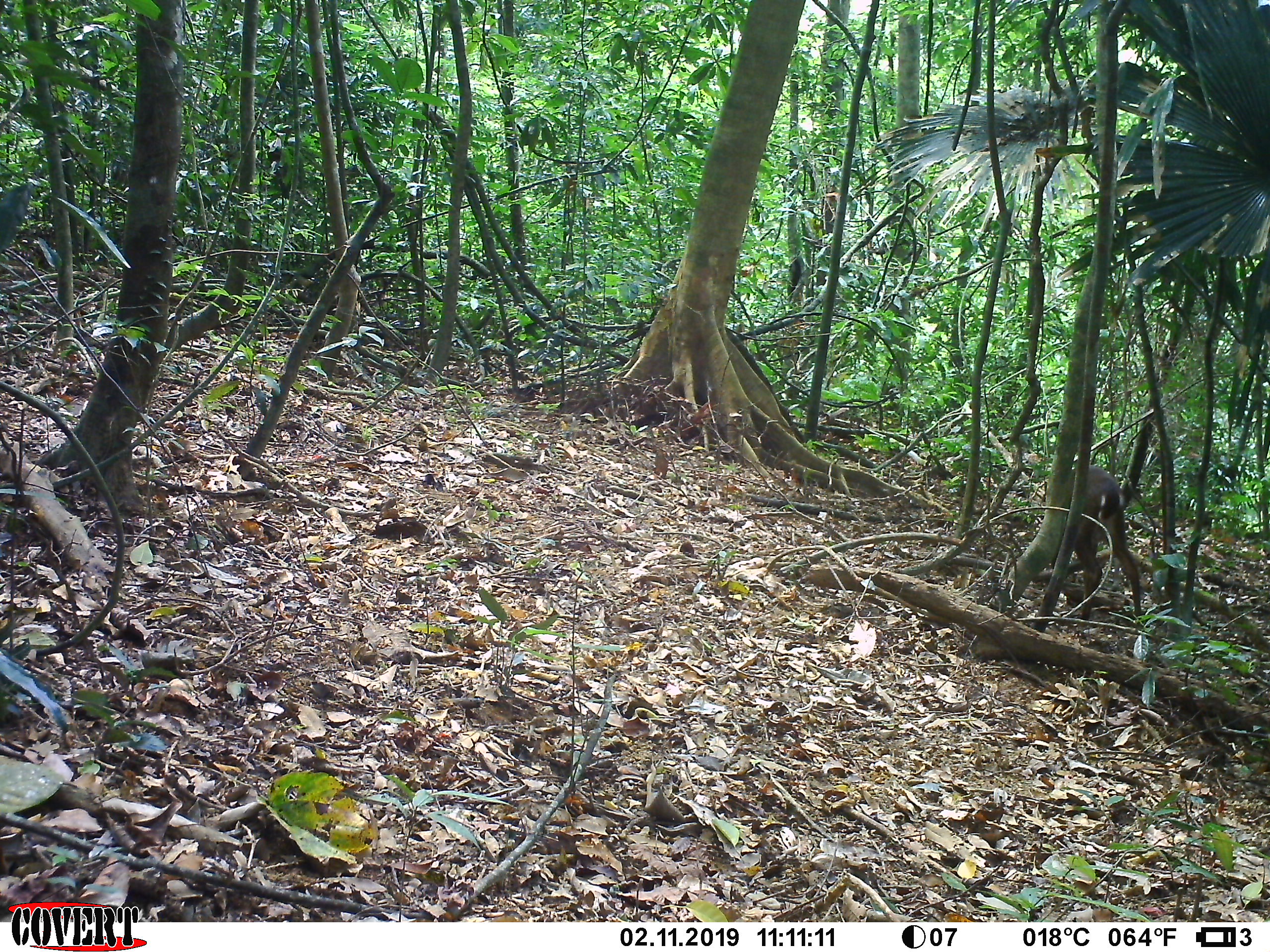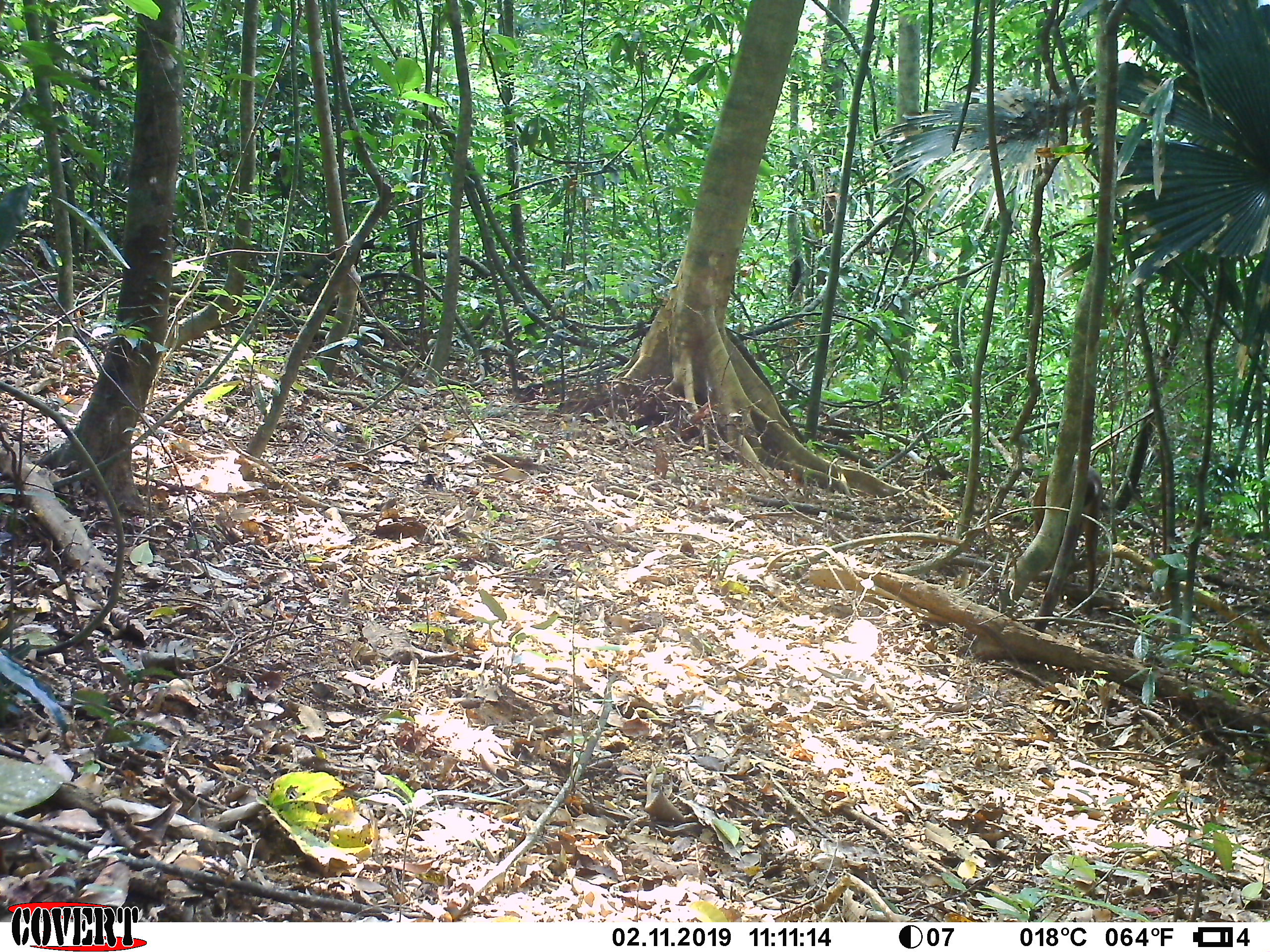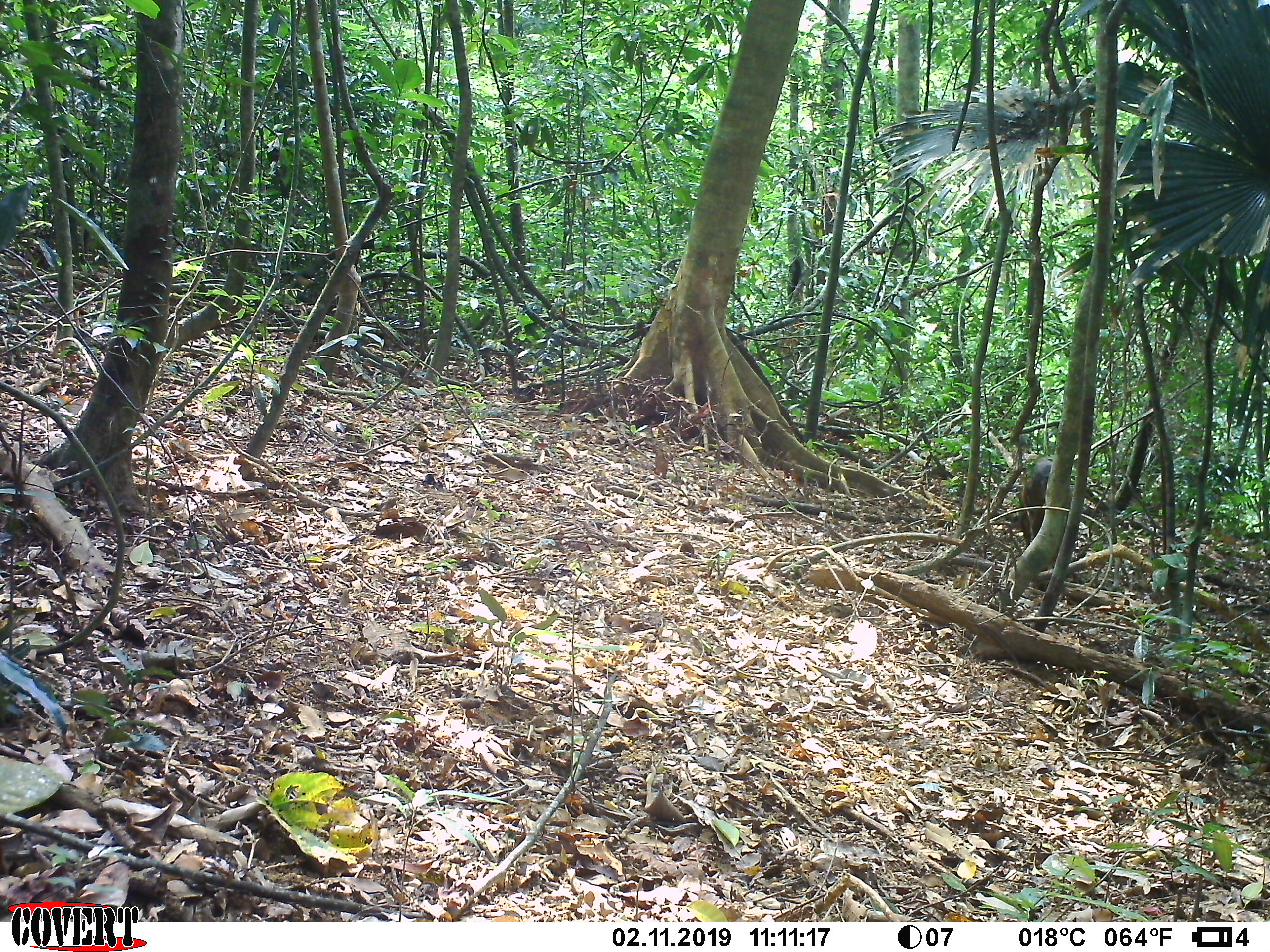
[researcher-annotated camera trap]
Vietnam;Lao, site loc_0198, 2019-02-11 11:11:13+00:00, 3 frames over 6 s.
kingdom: Animalia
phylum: Chordata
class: Mammalia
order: Artiodactyla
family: Cervidae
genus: Muntiacus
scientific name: Muntiacus vuquangensis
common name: large-antlered muntjac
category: large antlered muntjac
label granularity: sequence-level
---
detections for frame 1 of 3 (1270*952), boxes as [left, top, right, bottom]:
large antlered muntjac: [1043, 464, 1141, 621]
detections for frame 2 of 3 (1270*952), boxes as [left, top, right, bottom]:
large antlered muntjac: [1032, 461, 1102, 615]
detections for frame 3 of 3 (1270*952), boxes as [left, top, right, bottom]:
large antlered muntjac: [1018, 457, 1052, 548]